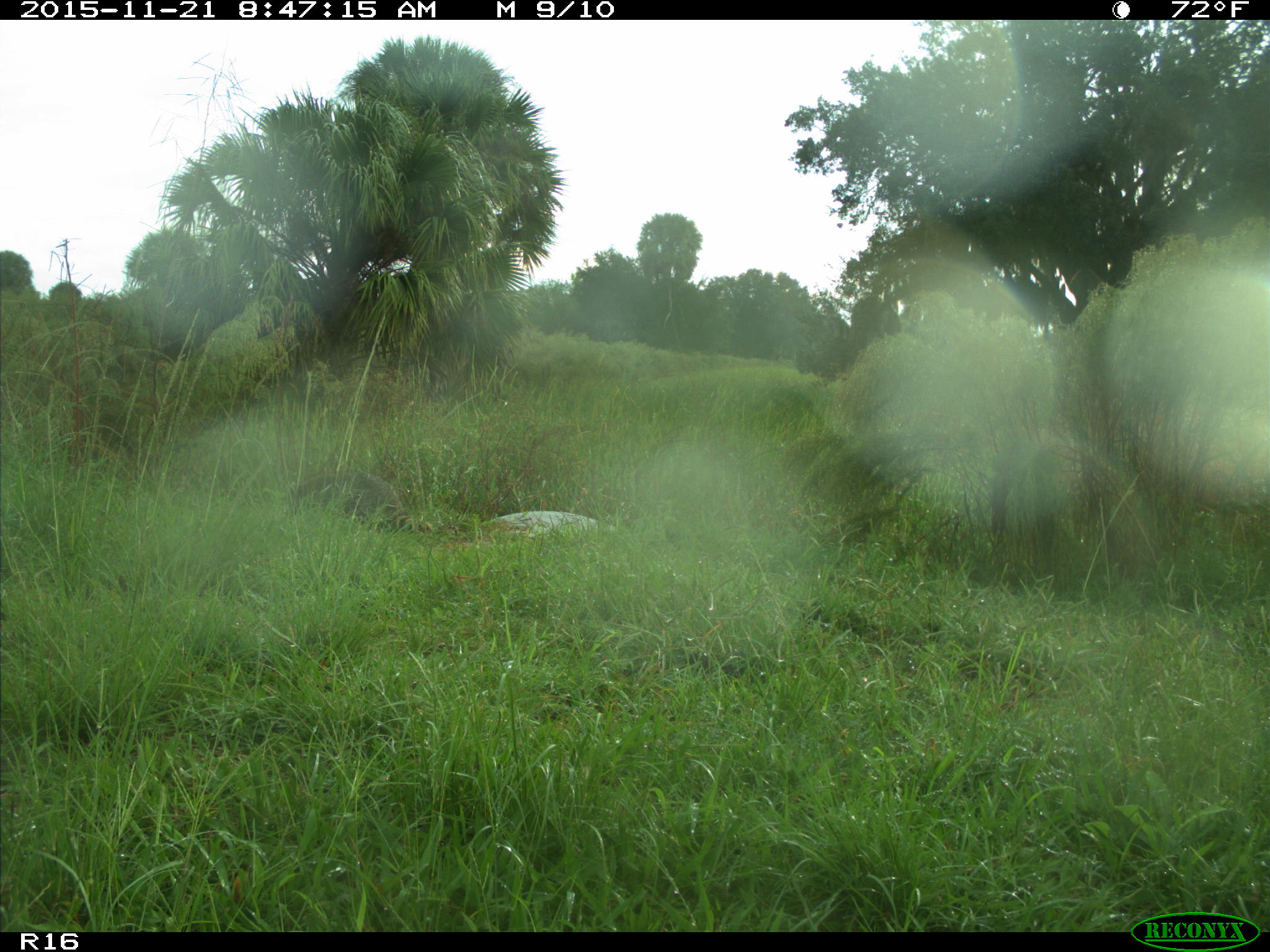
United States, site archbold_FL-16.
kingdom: Animalia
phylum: Chordata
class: Mammalia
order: Carnivora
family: Procyonidae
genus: Procyon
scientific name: Procyon lotor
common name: common raccoon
Procyon lotor (common raccoon).